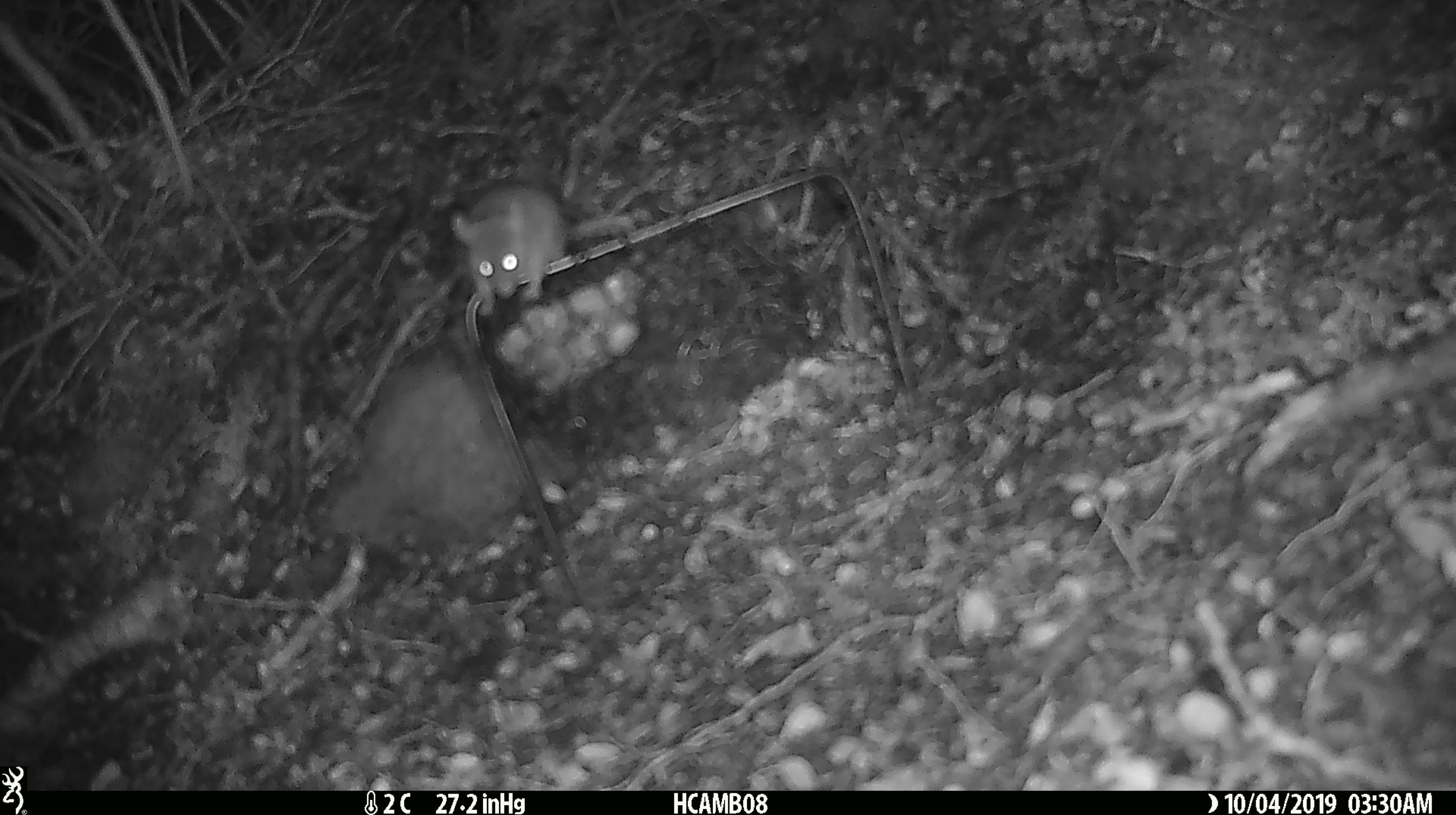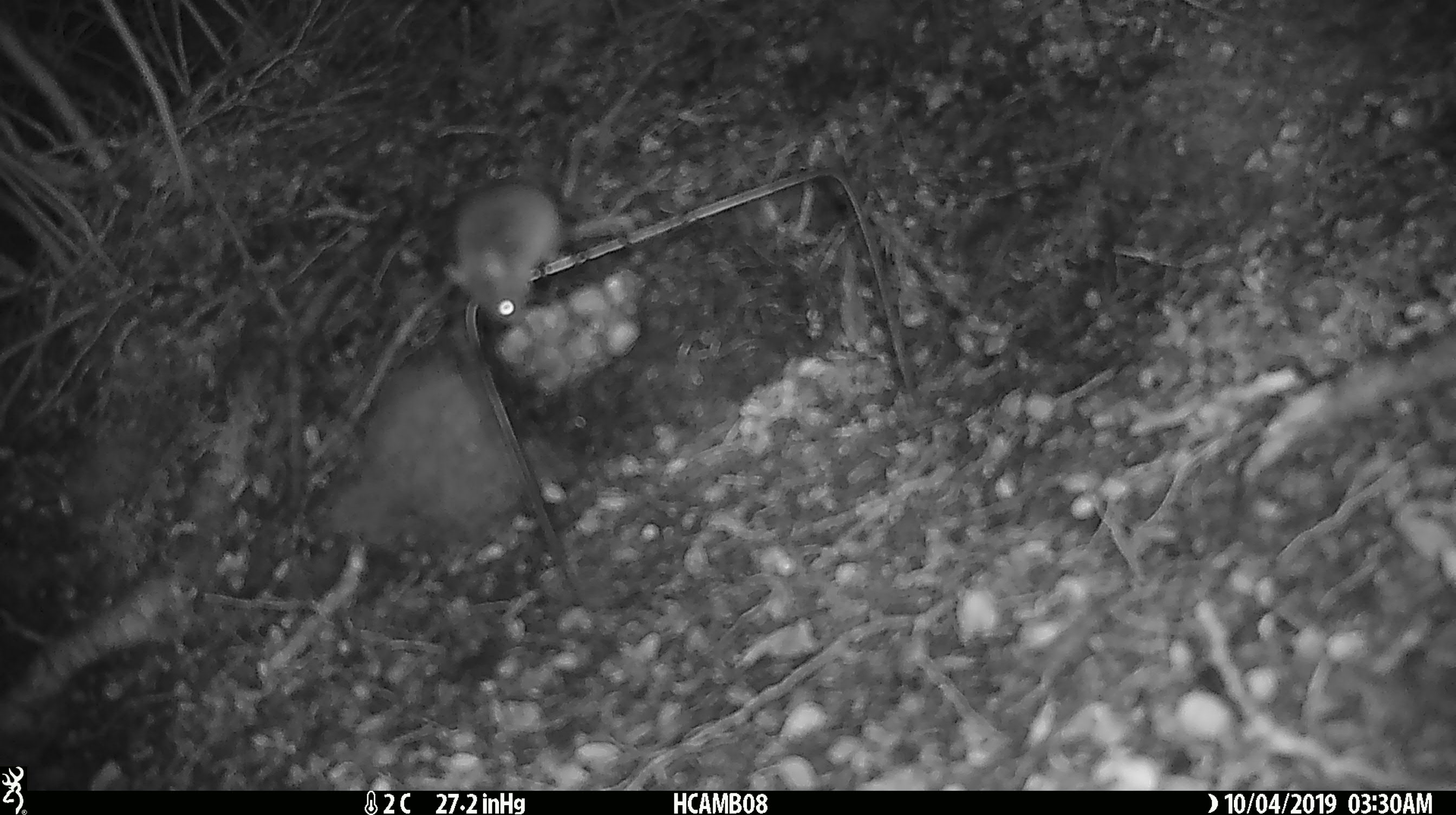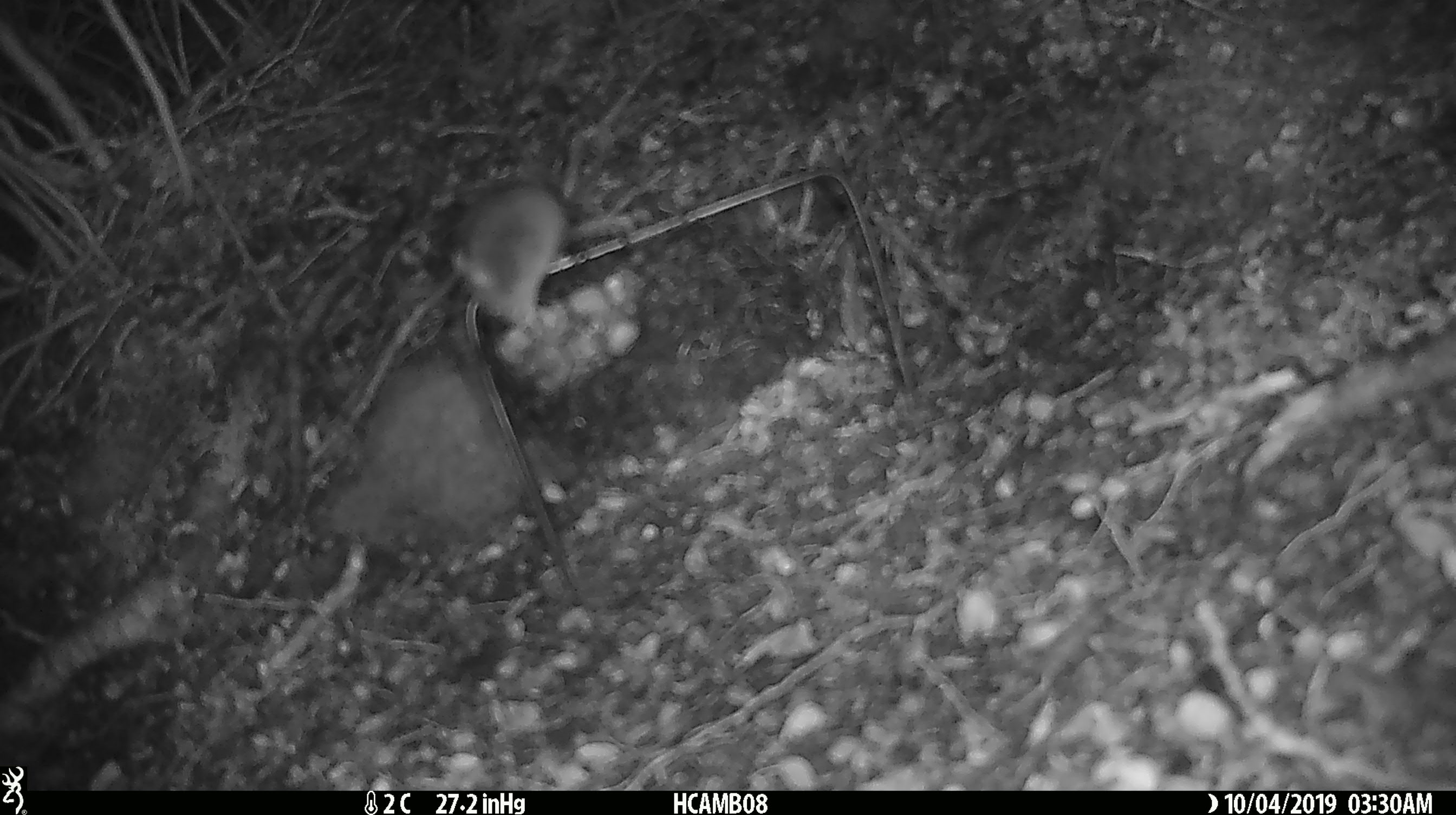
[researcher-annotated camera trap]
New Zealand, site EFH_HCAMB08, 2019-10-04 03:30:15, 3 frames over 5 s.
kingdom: Animalia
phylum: Chordata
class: Mammalia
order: Rodentia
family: Muridae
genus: Mus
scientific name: Mus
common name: mouse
Mouse (Mus).